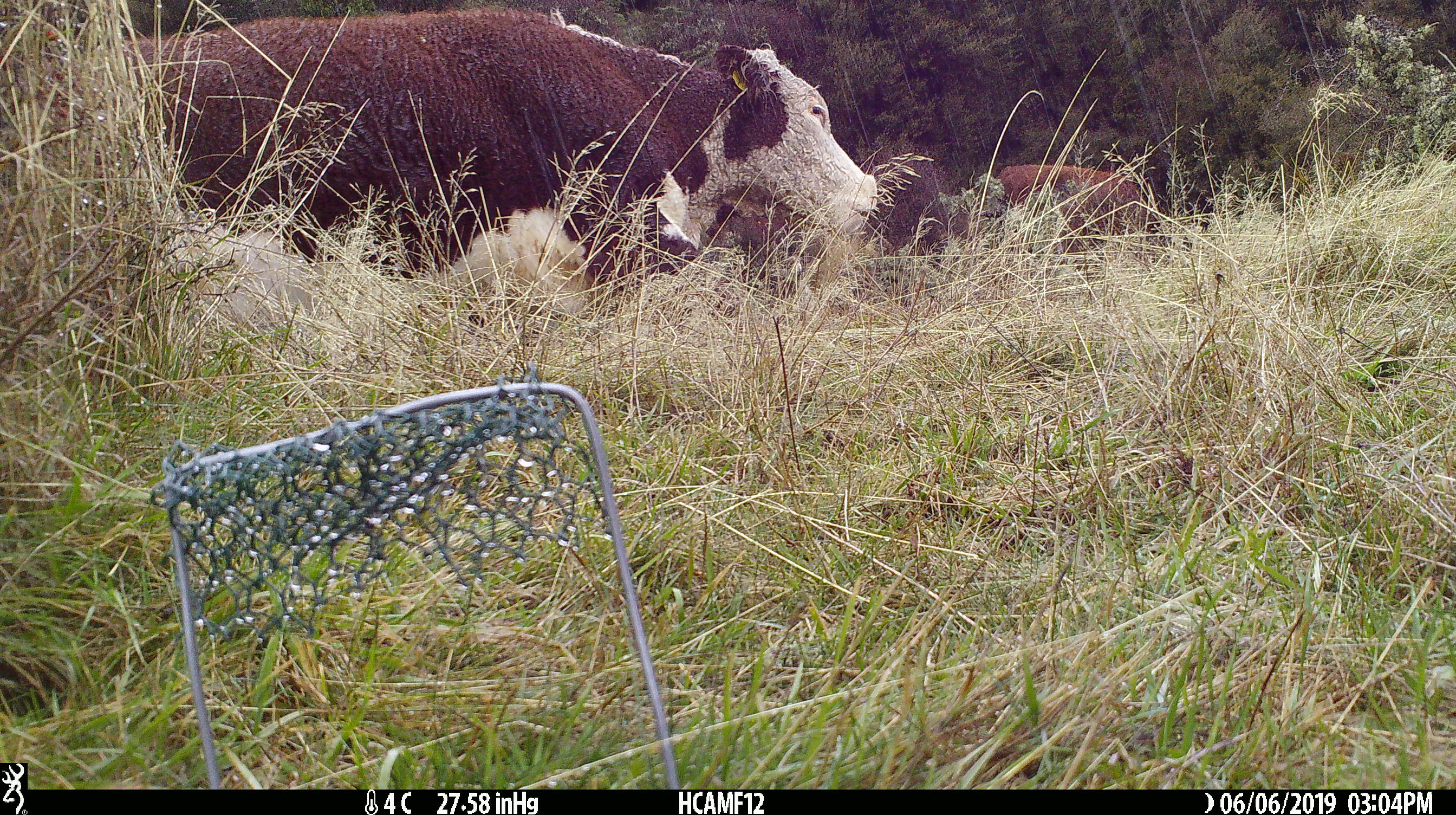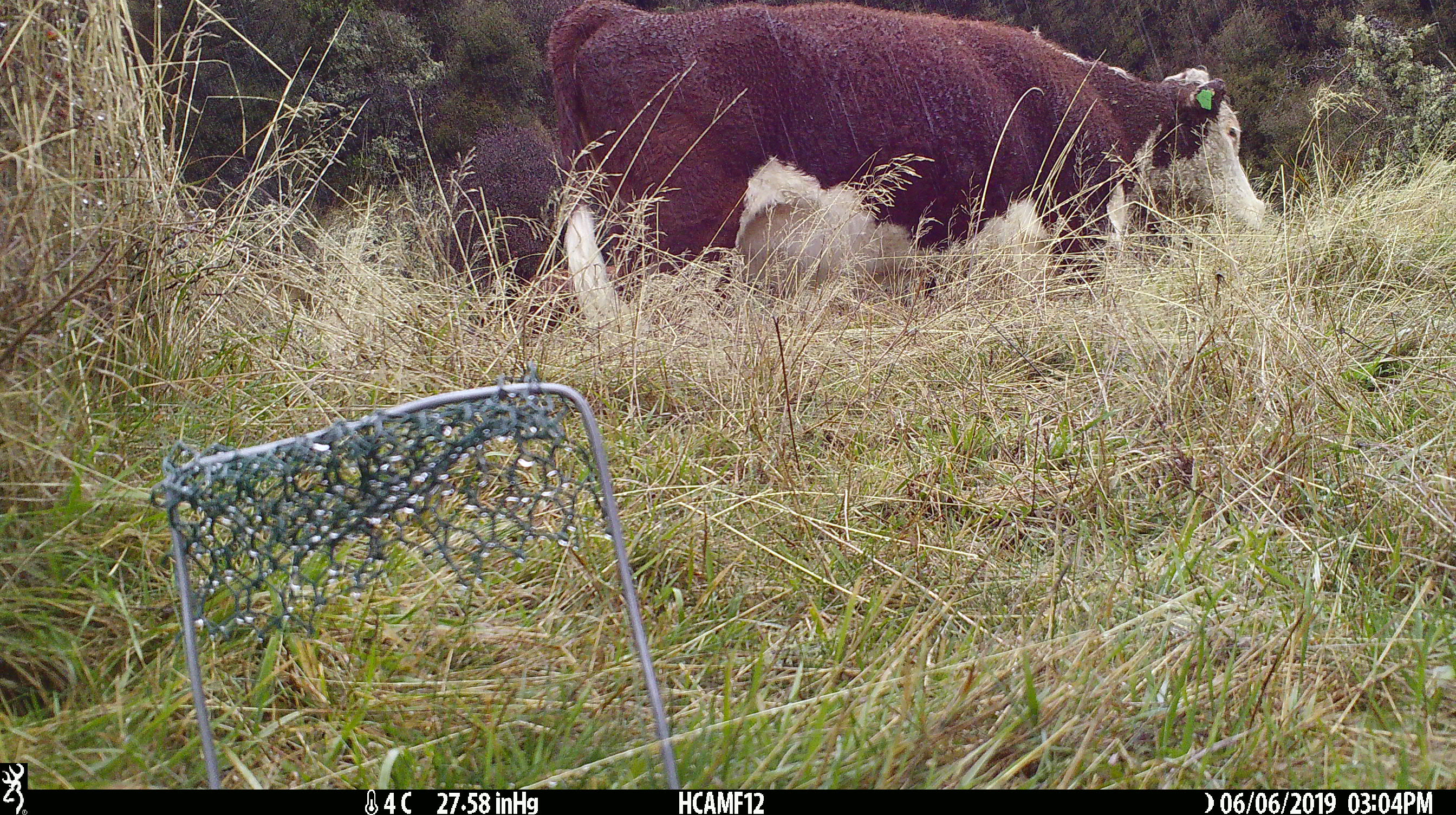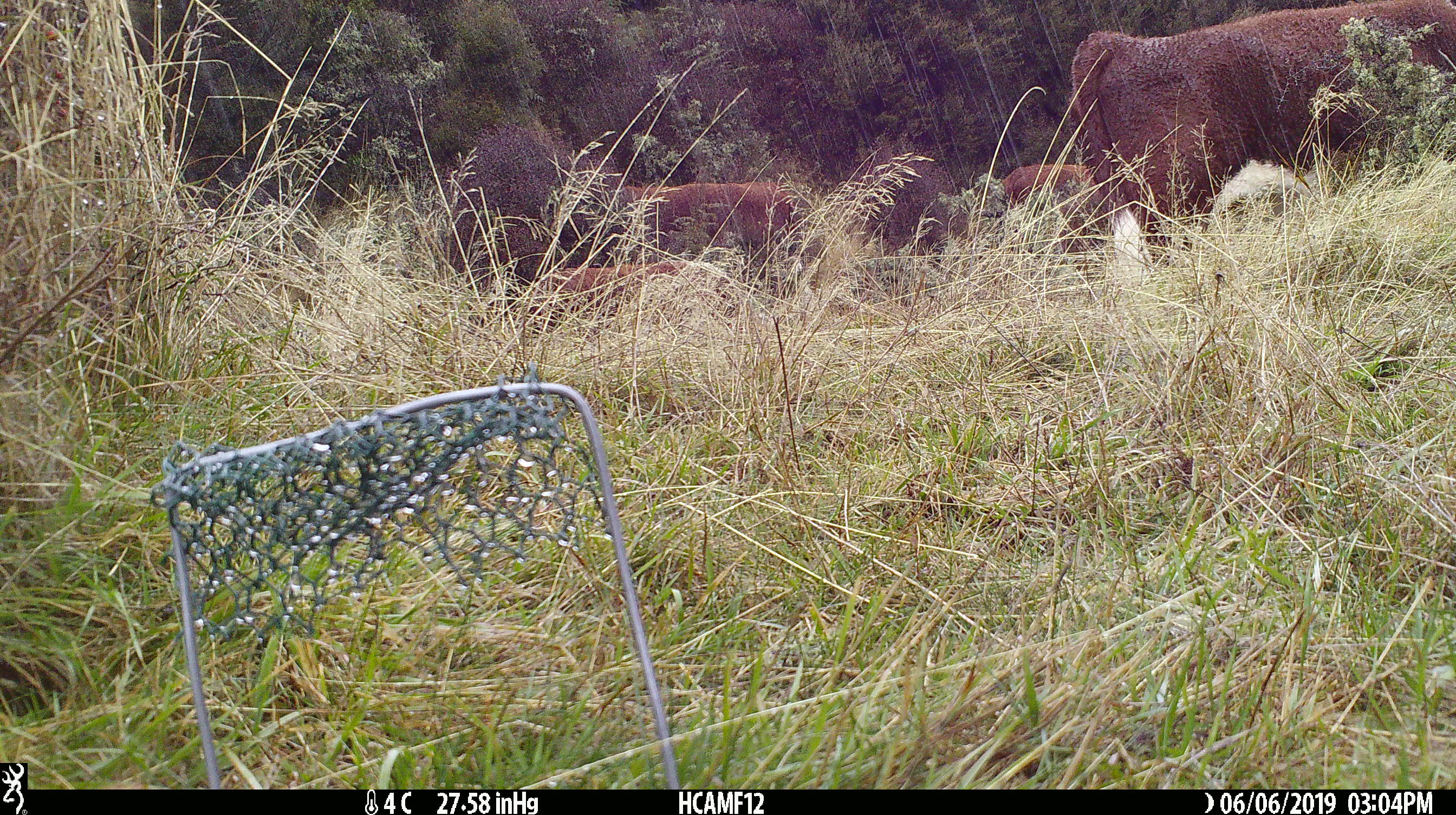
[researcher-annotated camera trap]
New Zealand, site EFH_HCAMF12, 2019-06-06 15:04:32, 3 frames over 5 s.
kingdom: Animalia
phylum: Chordata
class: Mammalia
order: Artiodactyla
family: Bovidae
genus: Bos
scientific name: Bos taurus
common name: domestic cow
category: cow